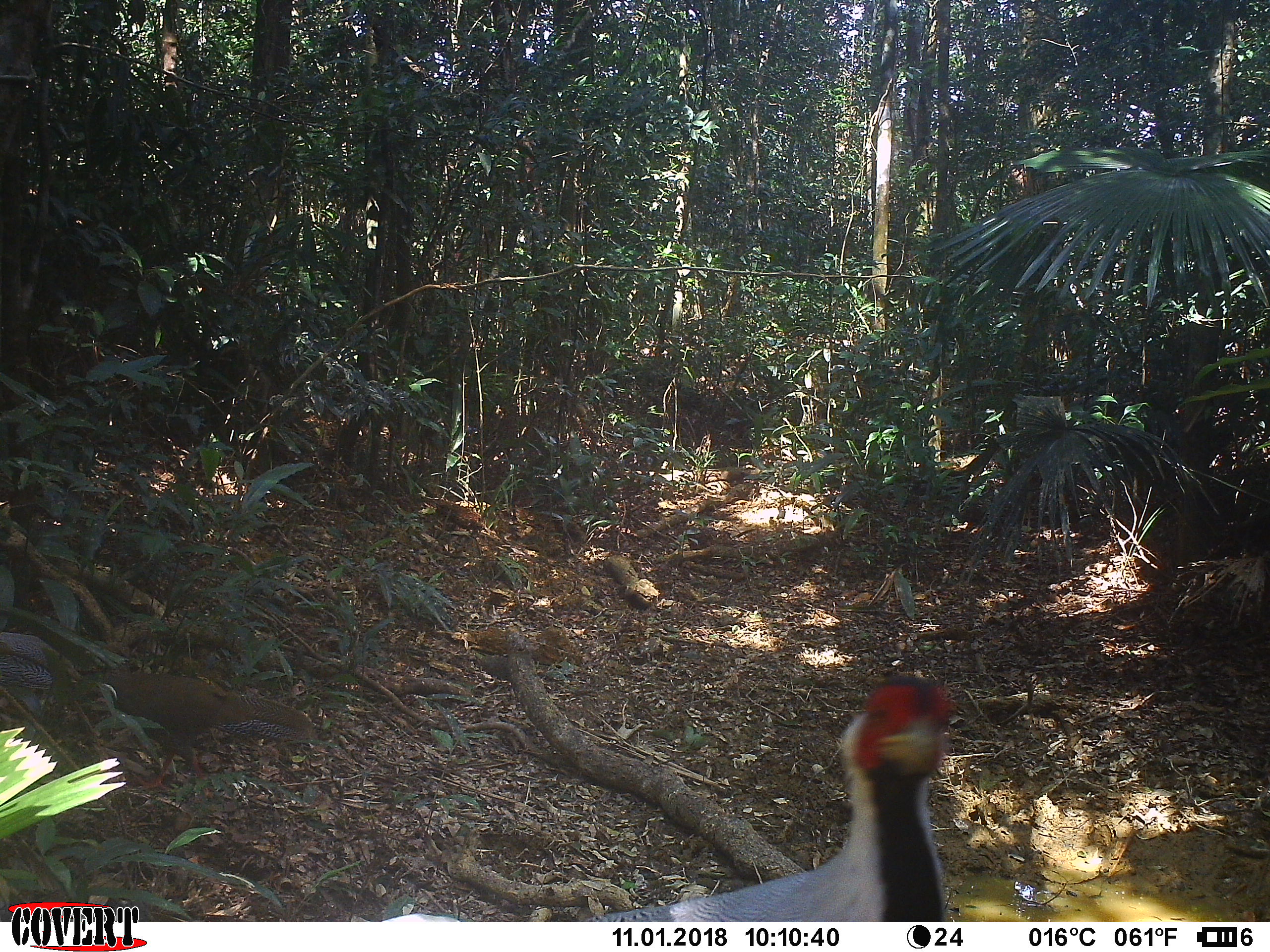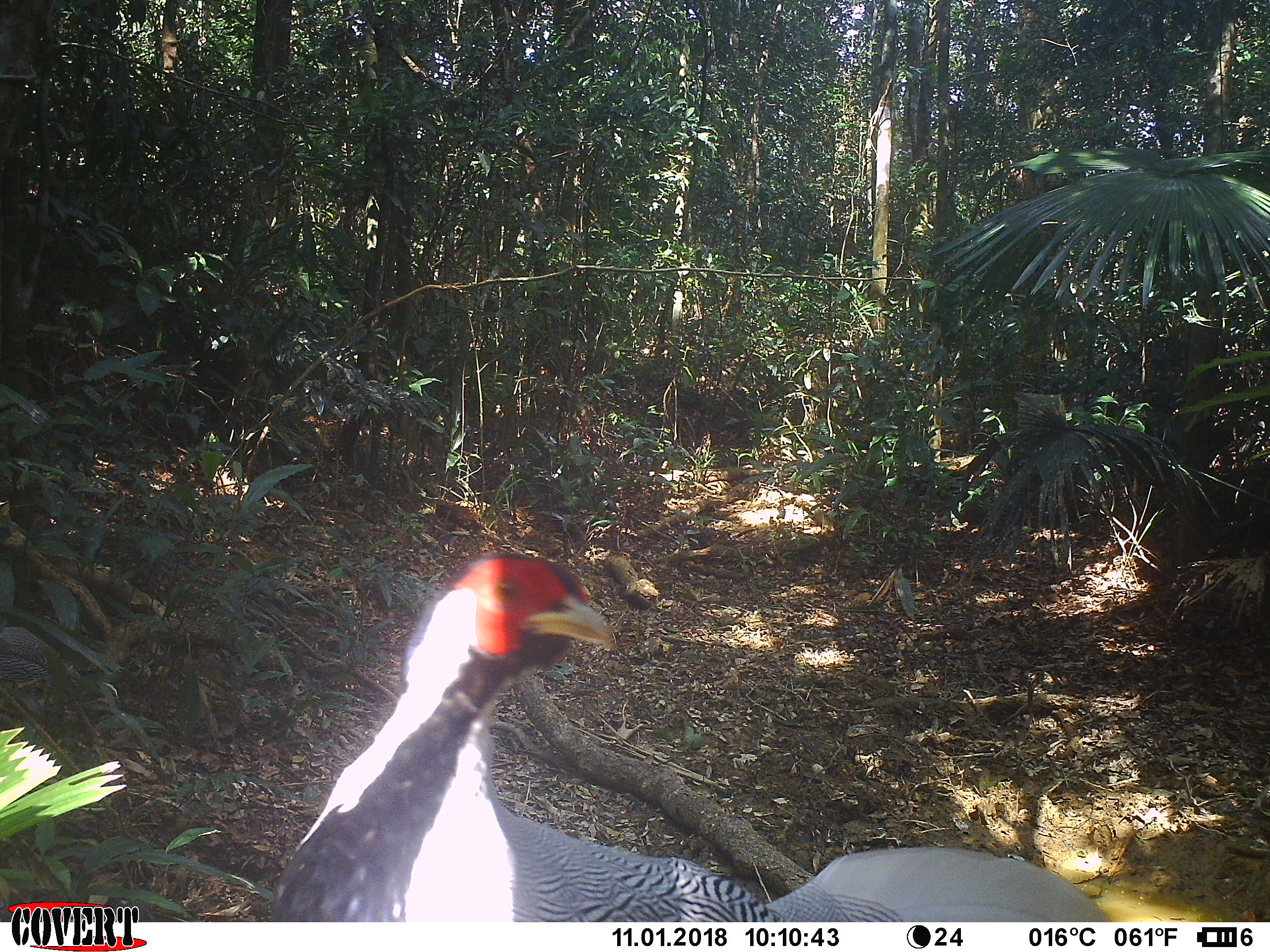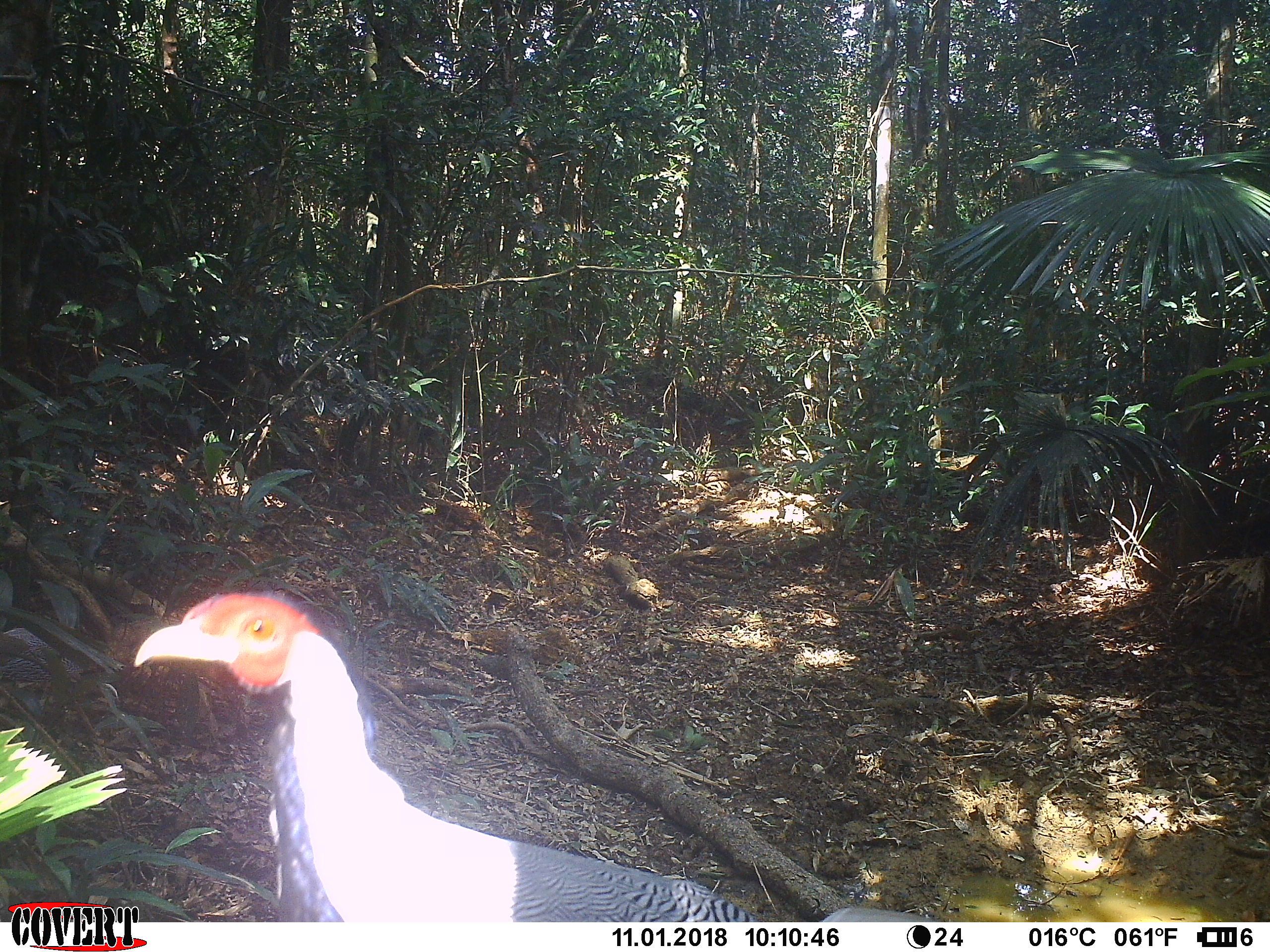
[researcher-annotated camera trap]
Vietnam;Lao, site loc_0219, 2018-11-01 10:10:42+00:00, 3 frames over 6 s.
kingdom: Animalia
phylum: Chordata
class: Aves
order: Galliformes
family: Phasianidae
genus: Lophura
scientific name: Lophura nycthemera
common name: silver pheasant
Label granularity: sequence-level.